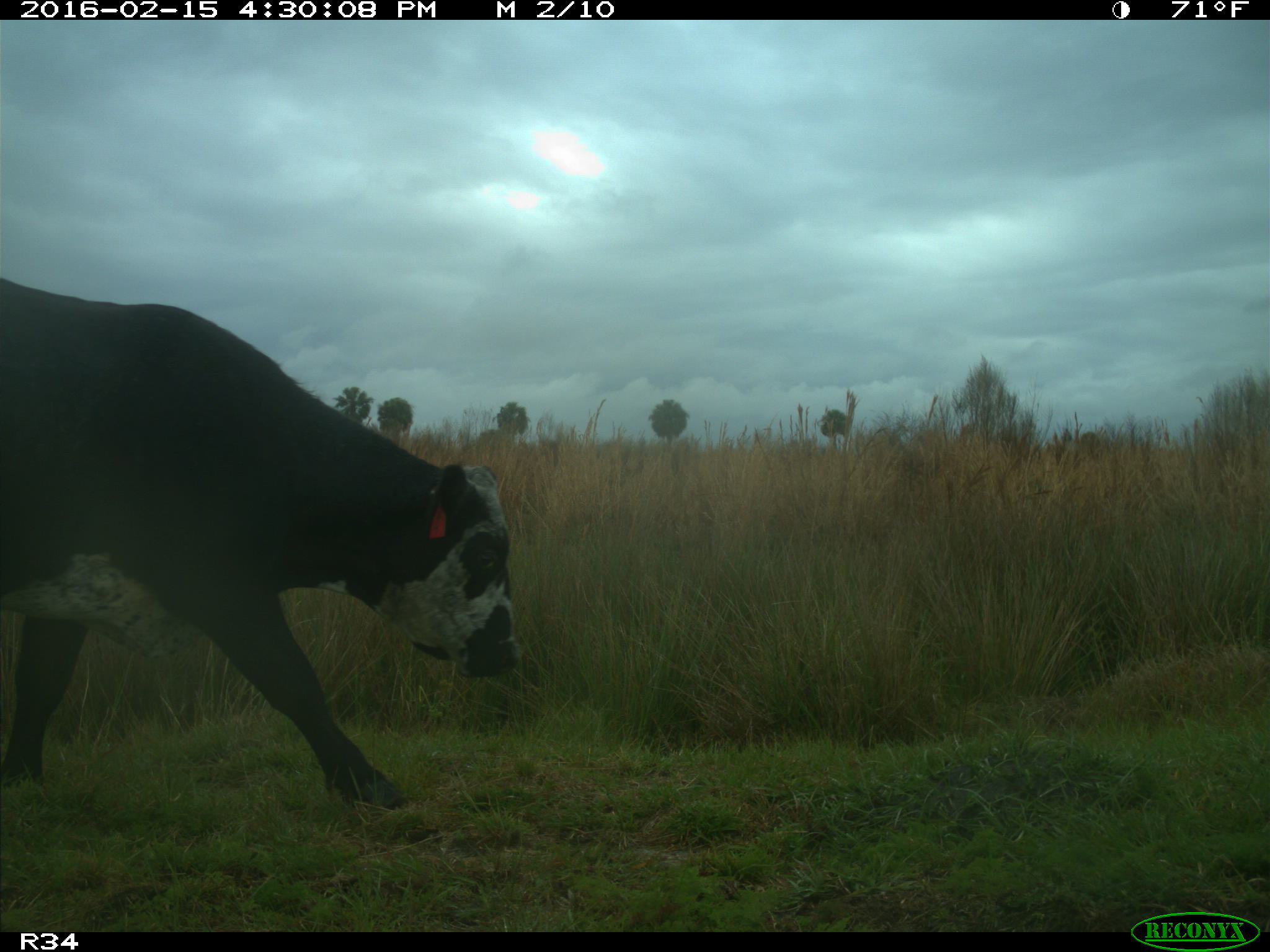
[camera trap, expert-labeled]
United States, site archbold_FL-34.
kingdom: Animalia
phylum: Chordata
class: Mammalia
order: Artiodactyla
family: Bovidae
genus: Bos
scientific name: Bos taurus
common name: domestic cow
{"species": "Bos taurus (domestic cow)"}